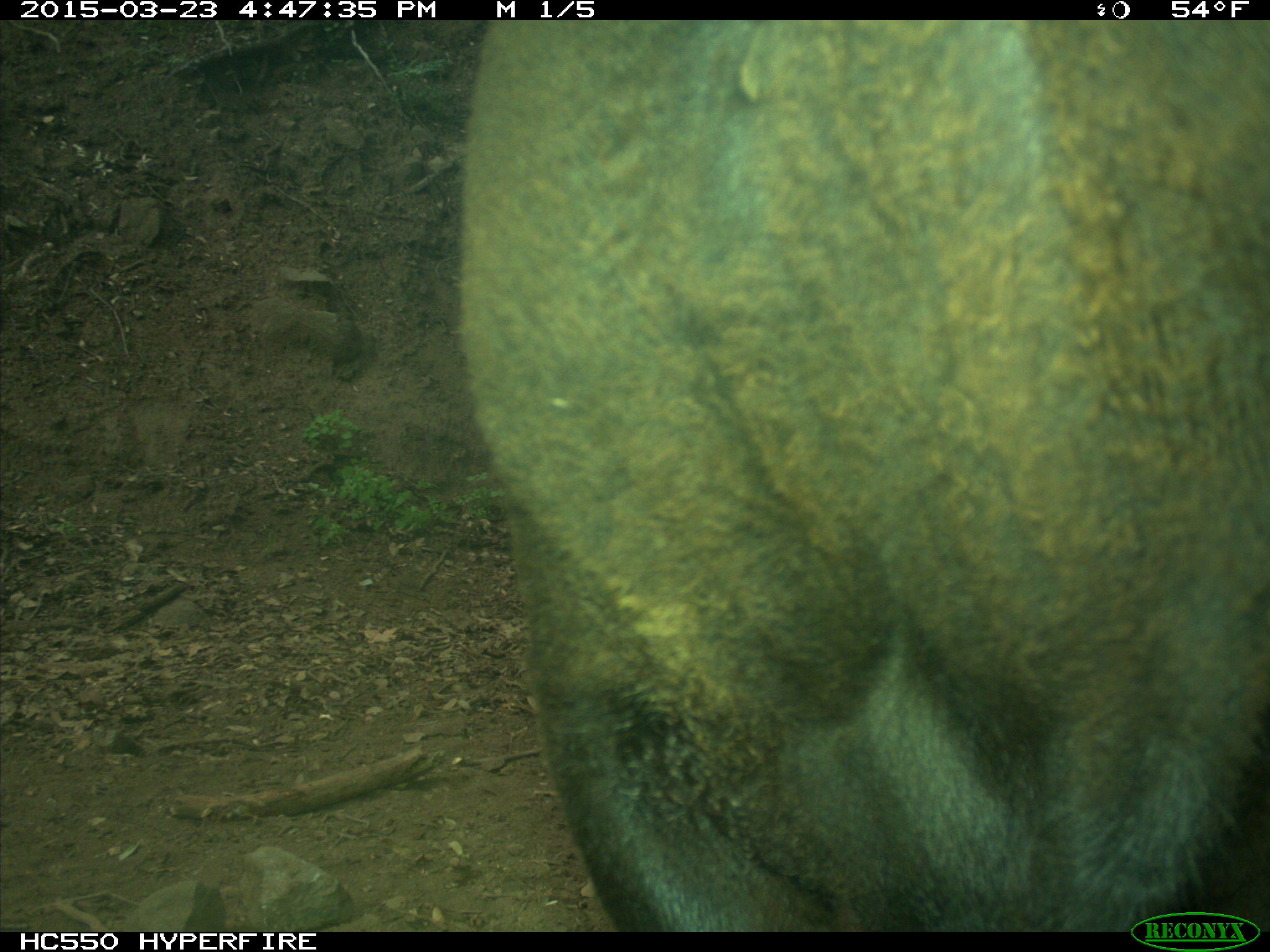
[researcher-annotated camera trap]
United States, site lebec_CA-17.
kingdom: Animalia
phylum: Chordata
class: Mammalia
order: Artiodactyla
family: Bovidae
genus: Bos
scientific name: Bos taurus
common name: domestic cow